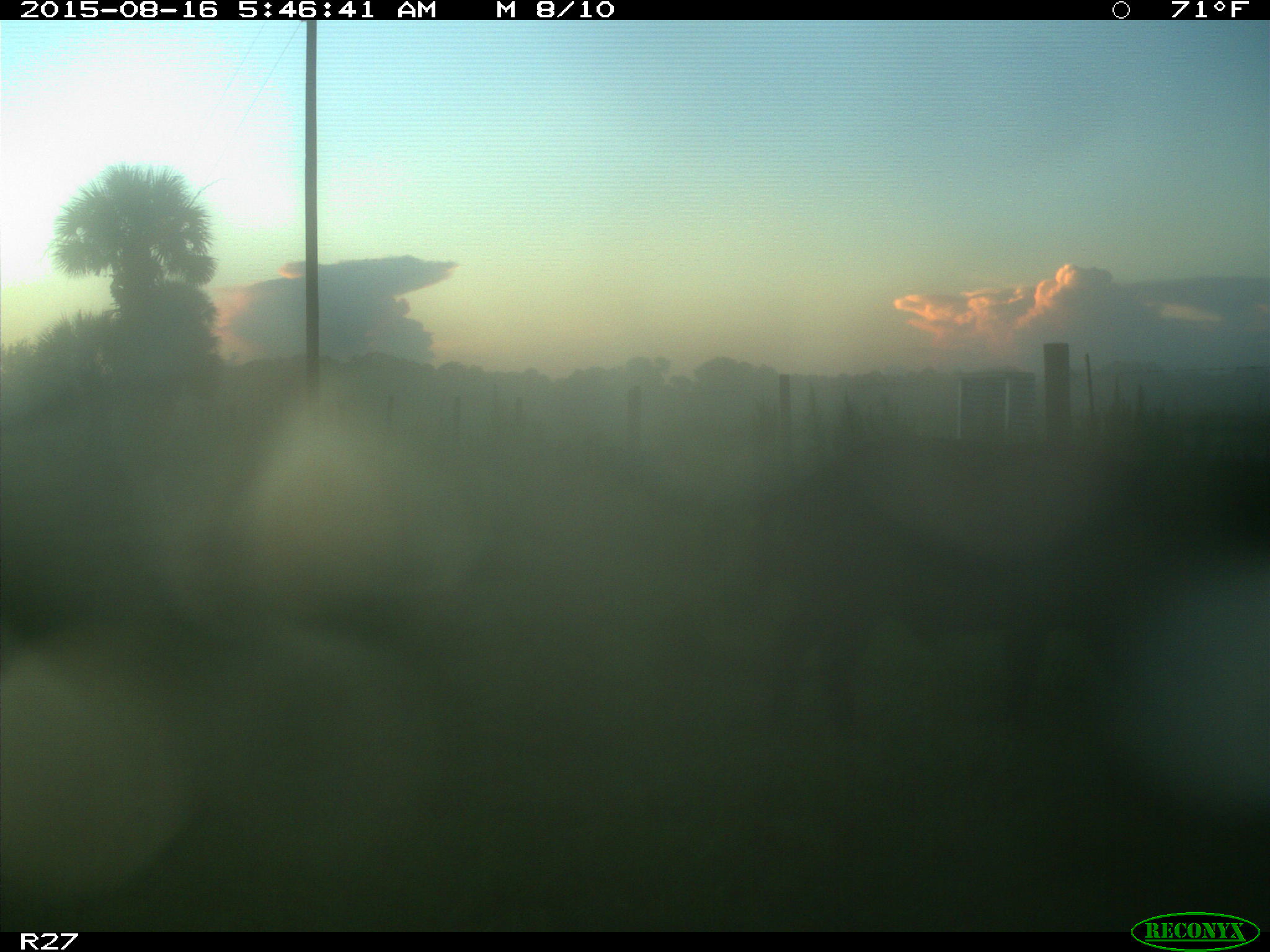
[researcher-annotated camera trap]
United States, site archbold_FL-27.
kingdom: Animalia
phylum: Chordata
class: Mammalia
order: Artiodactyla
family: Suidae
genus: Sus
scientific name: Sus scrofa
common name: wild boar